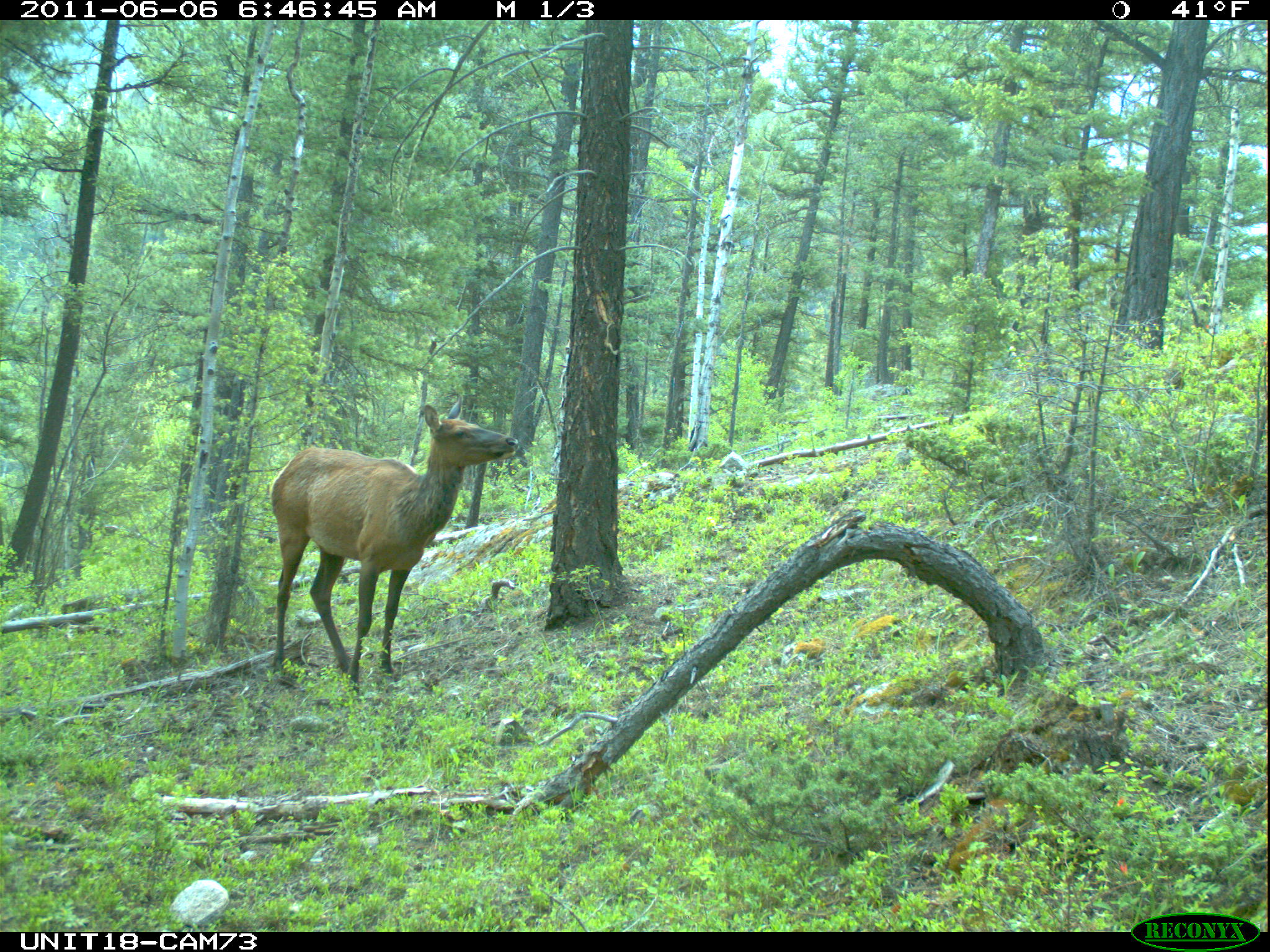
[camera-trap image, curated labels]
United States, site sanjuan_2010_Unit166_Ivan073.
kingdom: Animalia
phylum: Chordata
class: Mammalia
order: Artiodactyla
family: Cervidae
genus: Cervus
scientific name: Cervus elaphus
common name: red deer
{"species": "Cervus elaphus (red deer)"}